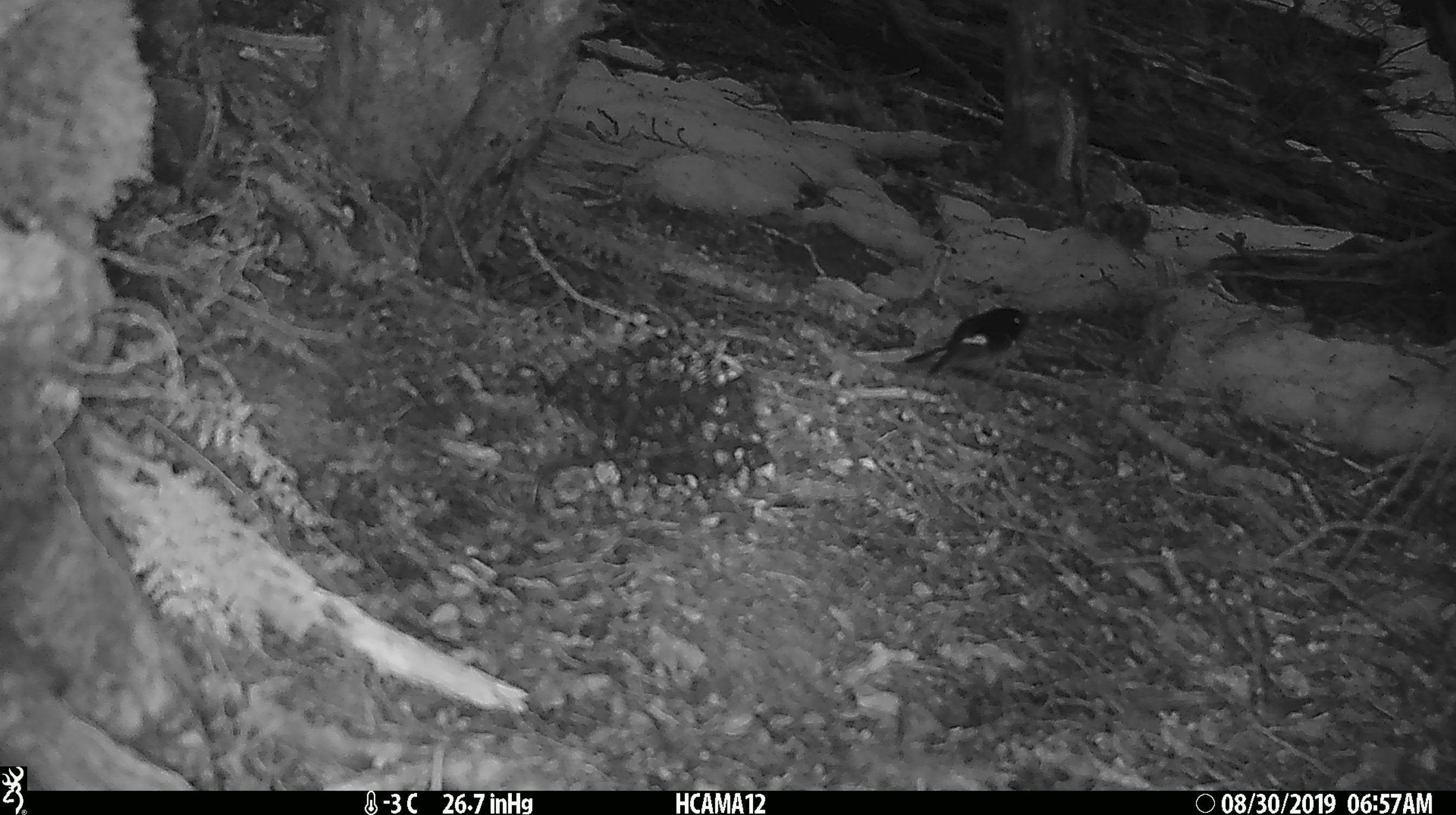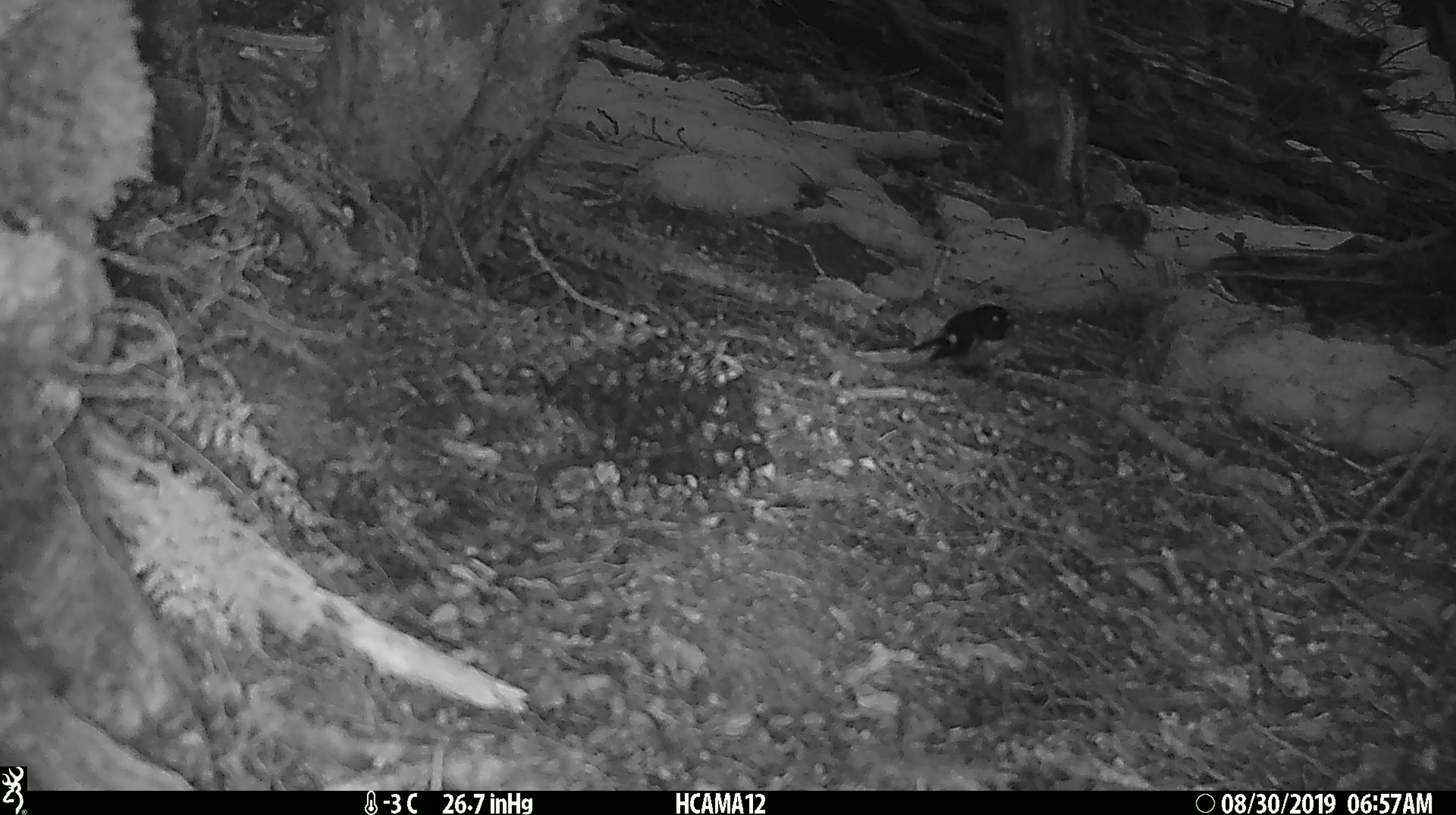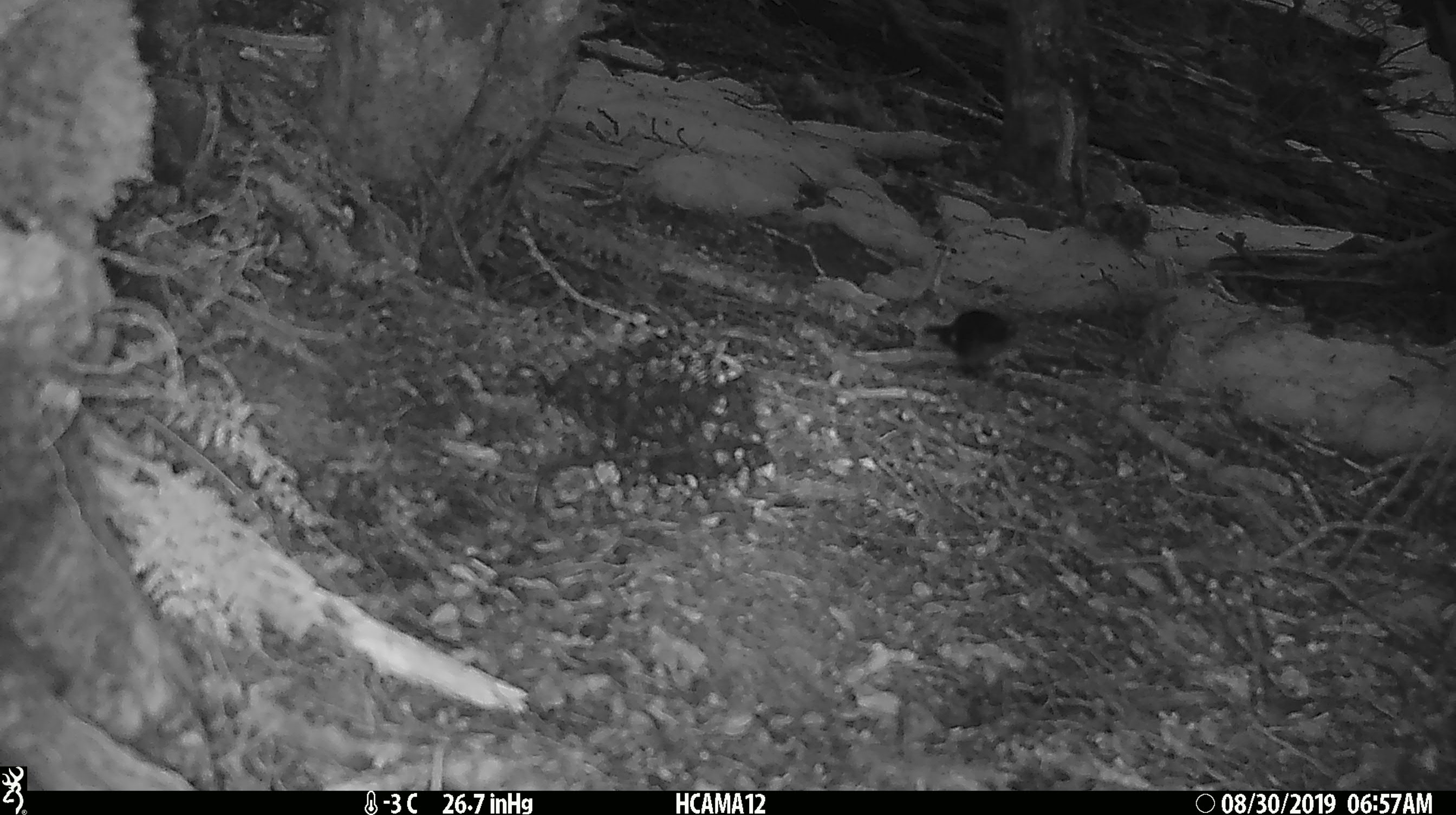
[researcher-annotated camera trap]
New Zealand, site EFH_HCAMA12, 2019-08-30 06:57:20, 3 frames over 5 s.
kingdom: Animalia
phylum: Chordata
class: Aves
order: Passeriformes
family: Petroicidae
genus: Petroica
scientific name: Petroica macrocephala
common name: tomtit